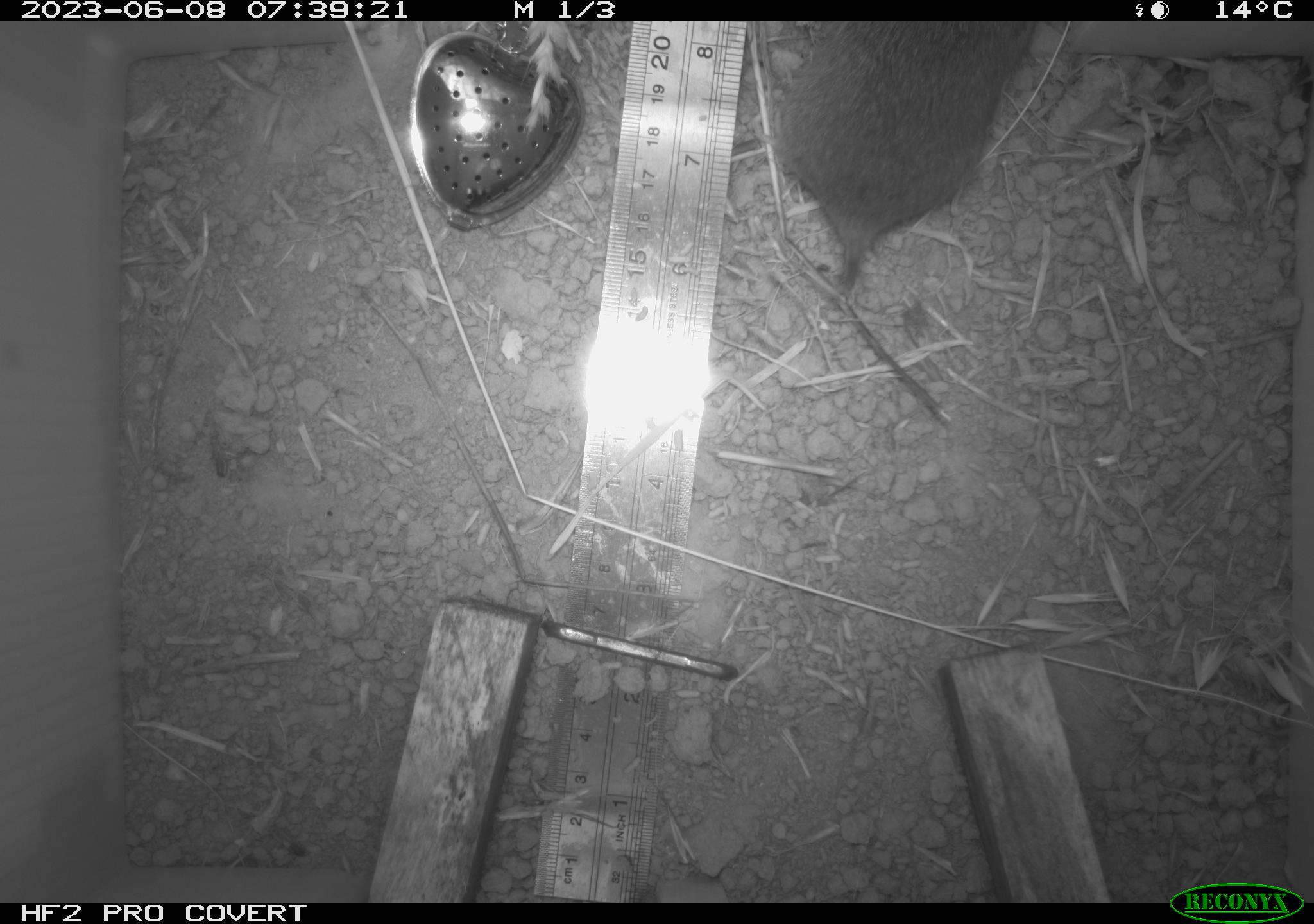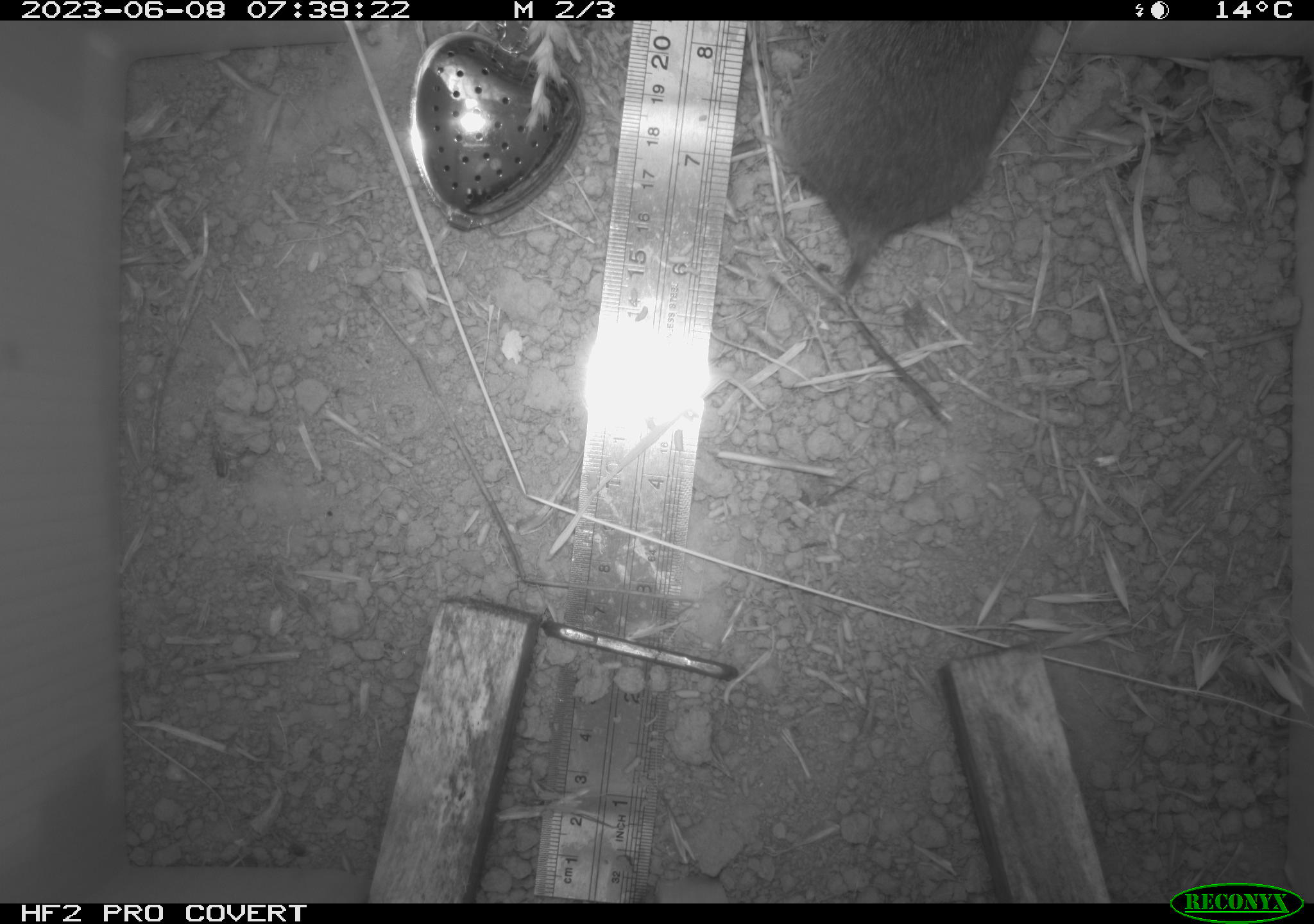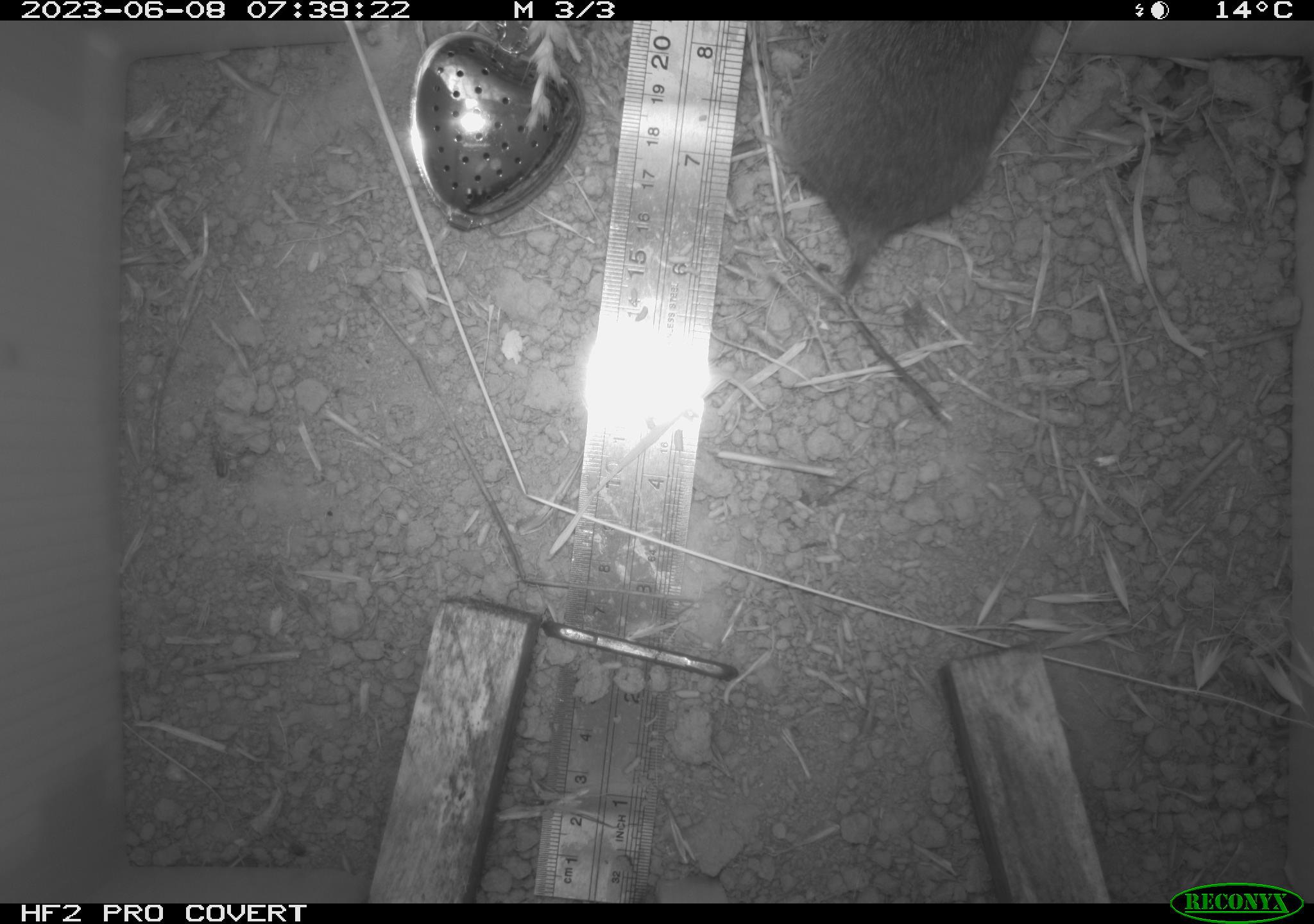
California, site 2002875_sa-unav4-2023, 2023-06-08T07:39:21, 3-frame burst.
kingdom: Animalia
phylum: Chordata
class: Mammalia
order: Rodentia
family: Cricetidae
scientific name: Arvicolinae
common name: voles, lemmings, and muskrats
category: arvicolinae subfamily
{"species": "arvicolinae subfamily (voles, lemmings, and muskrats) (Arvicolinae)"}